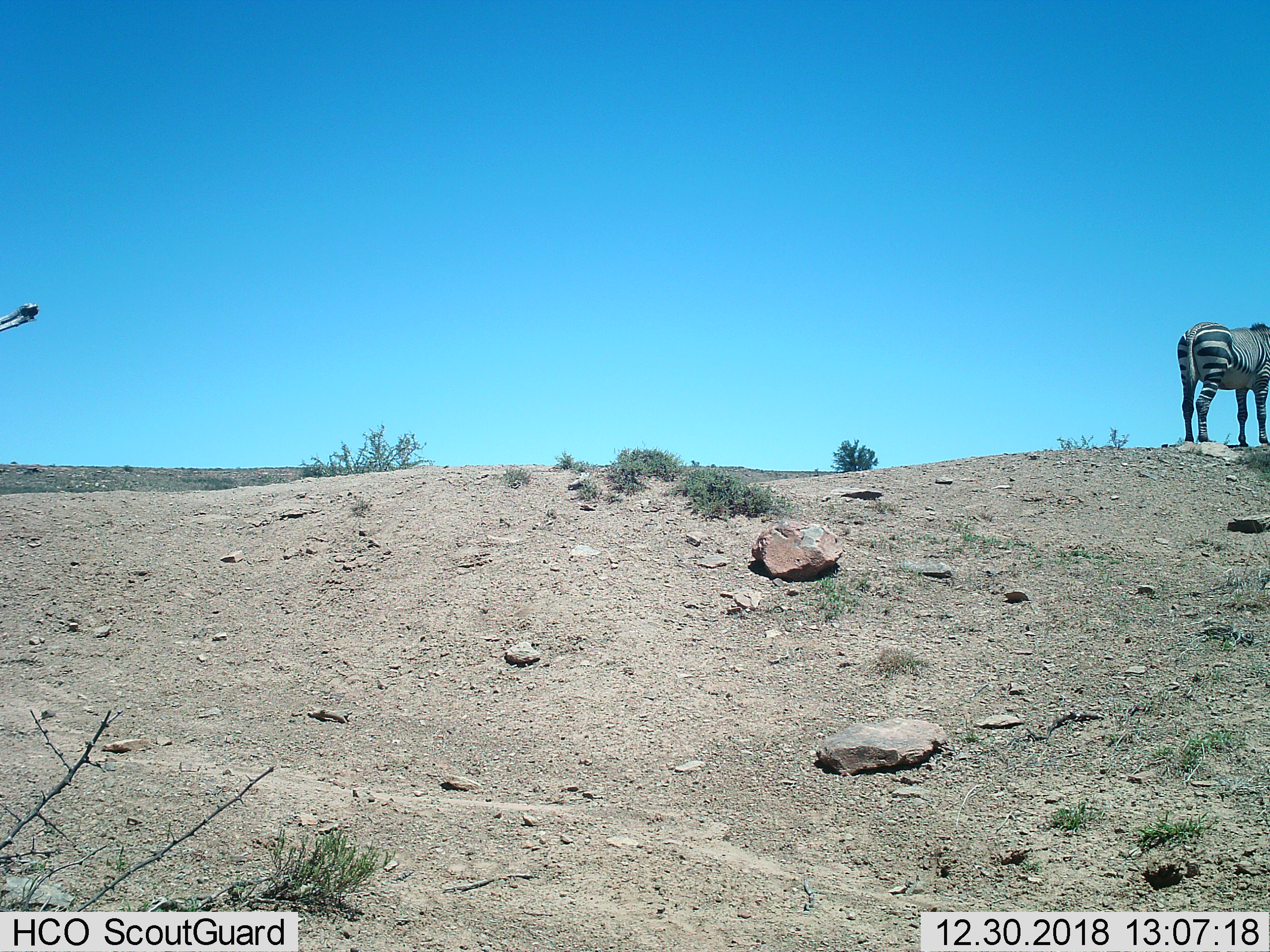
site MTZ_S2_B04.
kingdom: Animalia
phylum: Chordata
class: Mammalia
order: Perissodactyla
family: Equidae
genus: Equus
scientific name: Equus zebra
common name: mountain zebra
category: zebramountain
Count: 1.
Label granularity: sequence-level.